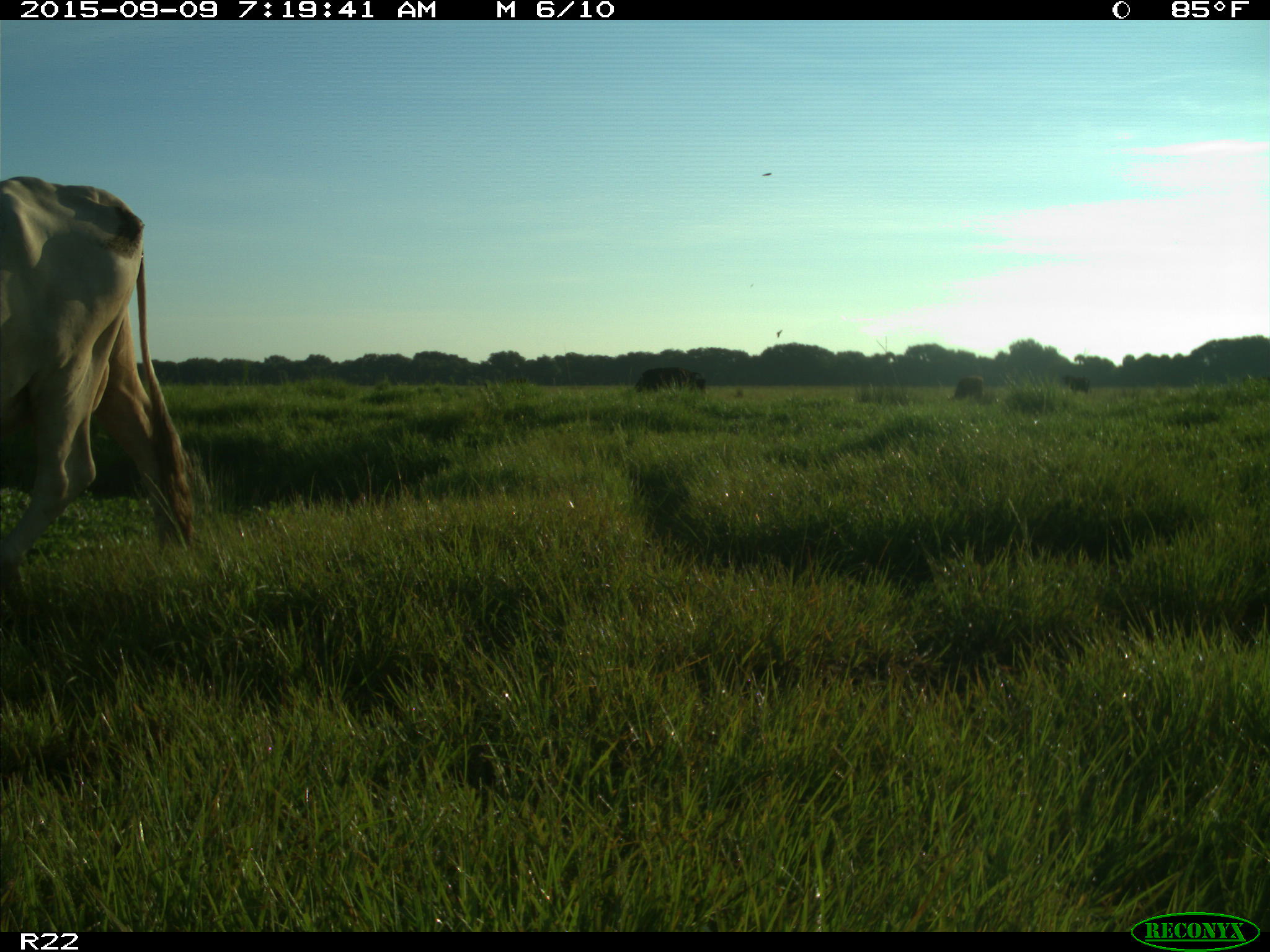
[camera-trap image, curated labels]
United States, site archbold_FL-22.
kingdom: Animalia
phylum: Chordata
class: Mammalia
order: Artiodactyla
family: Bovidae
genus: Bos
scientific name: Bos taurus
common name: domestic cow